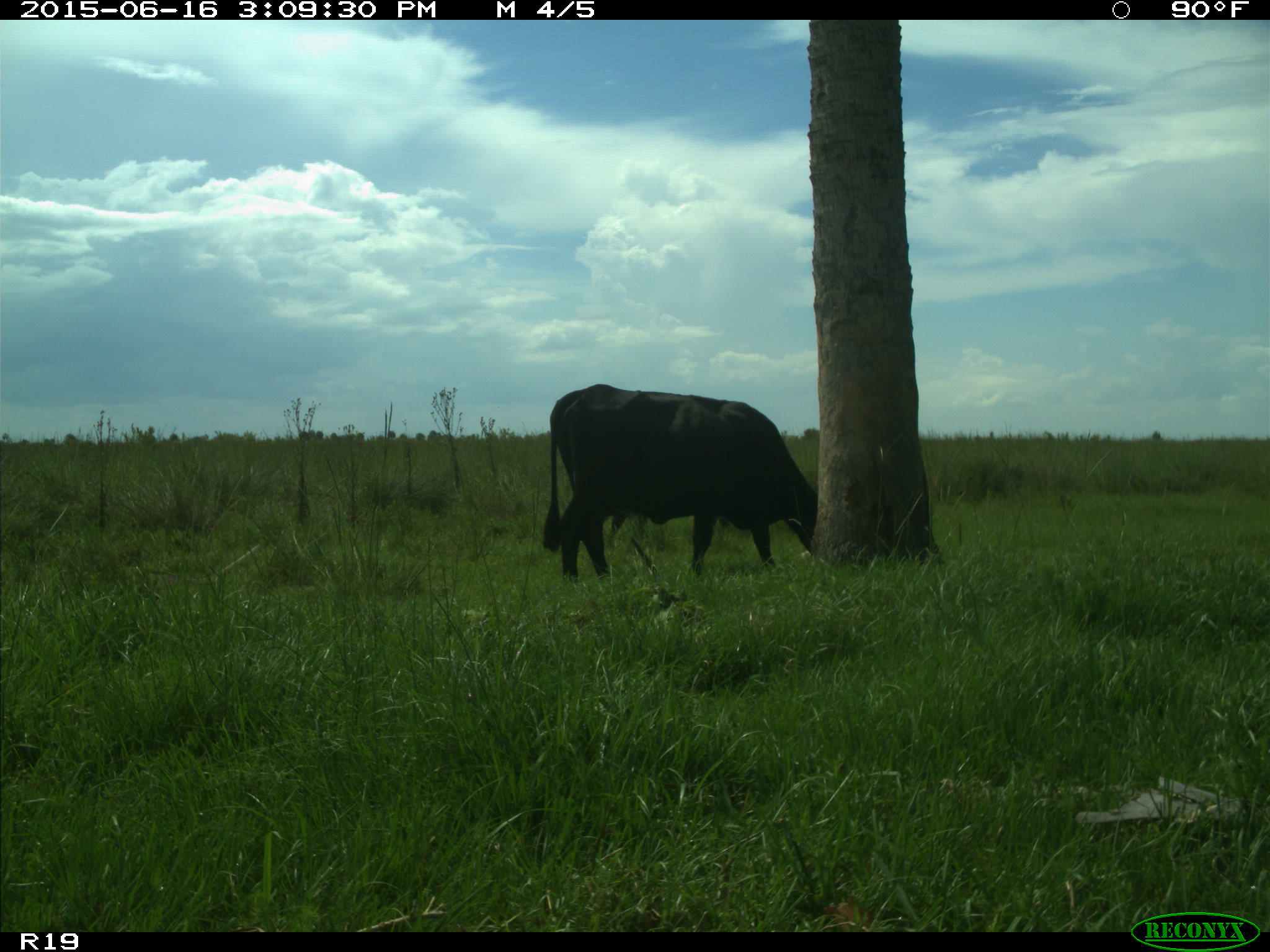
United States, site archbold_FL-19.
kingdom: Animalia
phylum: Chordata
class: Mammalia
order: Artiodactyla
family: Bovidae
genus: Bos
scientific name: Bos taurus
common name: domestic cow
Bos taurus (domestic cow).